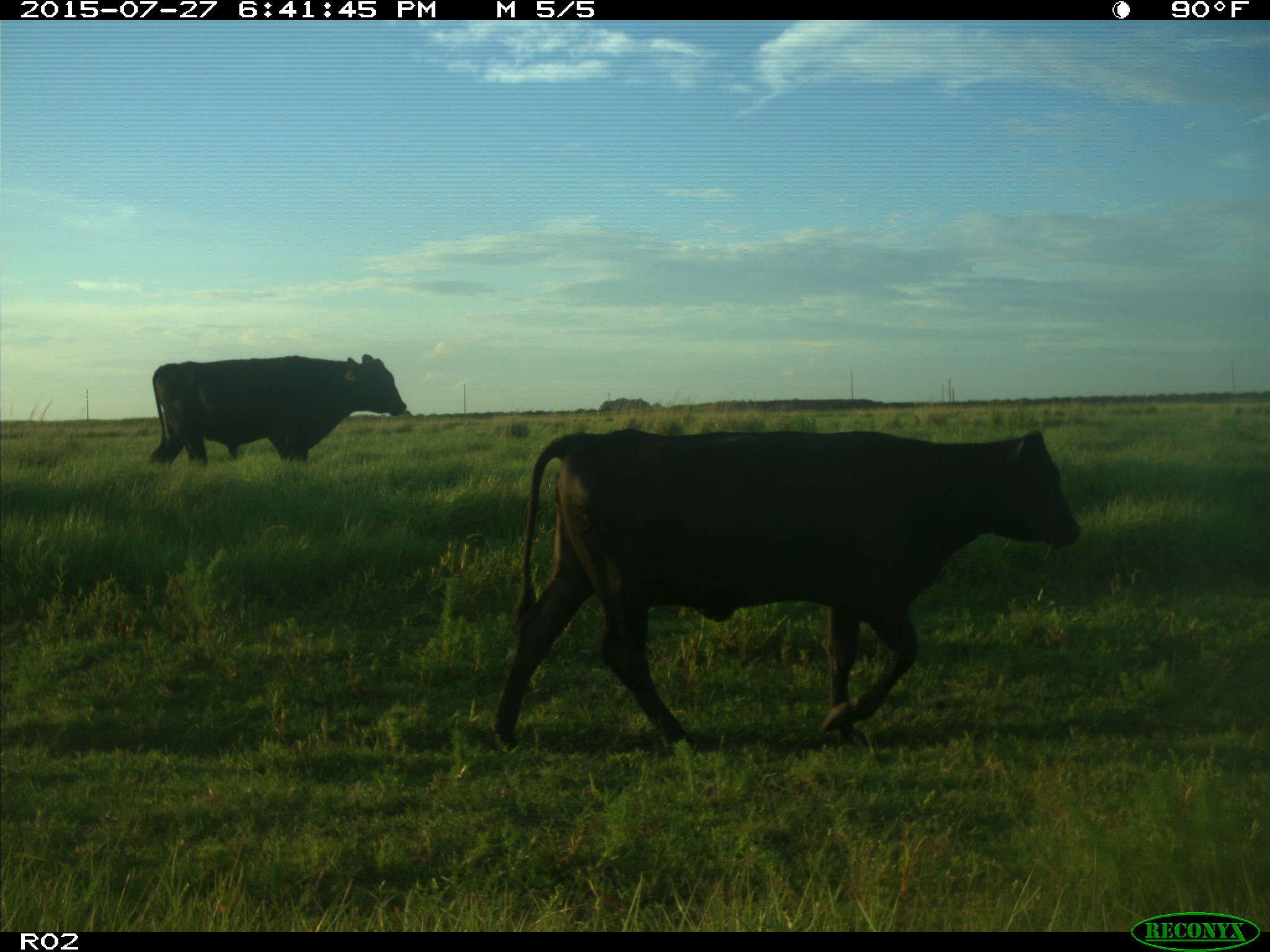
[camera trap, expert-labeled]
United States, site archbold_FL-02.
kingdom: Animalia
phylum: Chordata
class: Mammalia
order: Artiodactyla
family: Bovidae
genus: Bos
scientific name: Bos taurus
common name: domestic cow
Bos taurus (domestic cow).